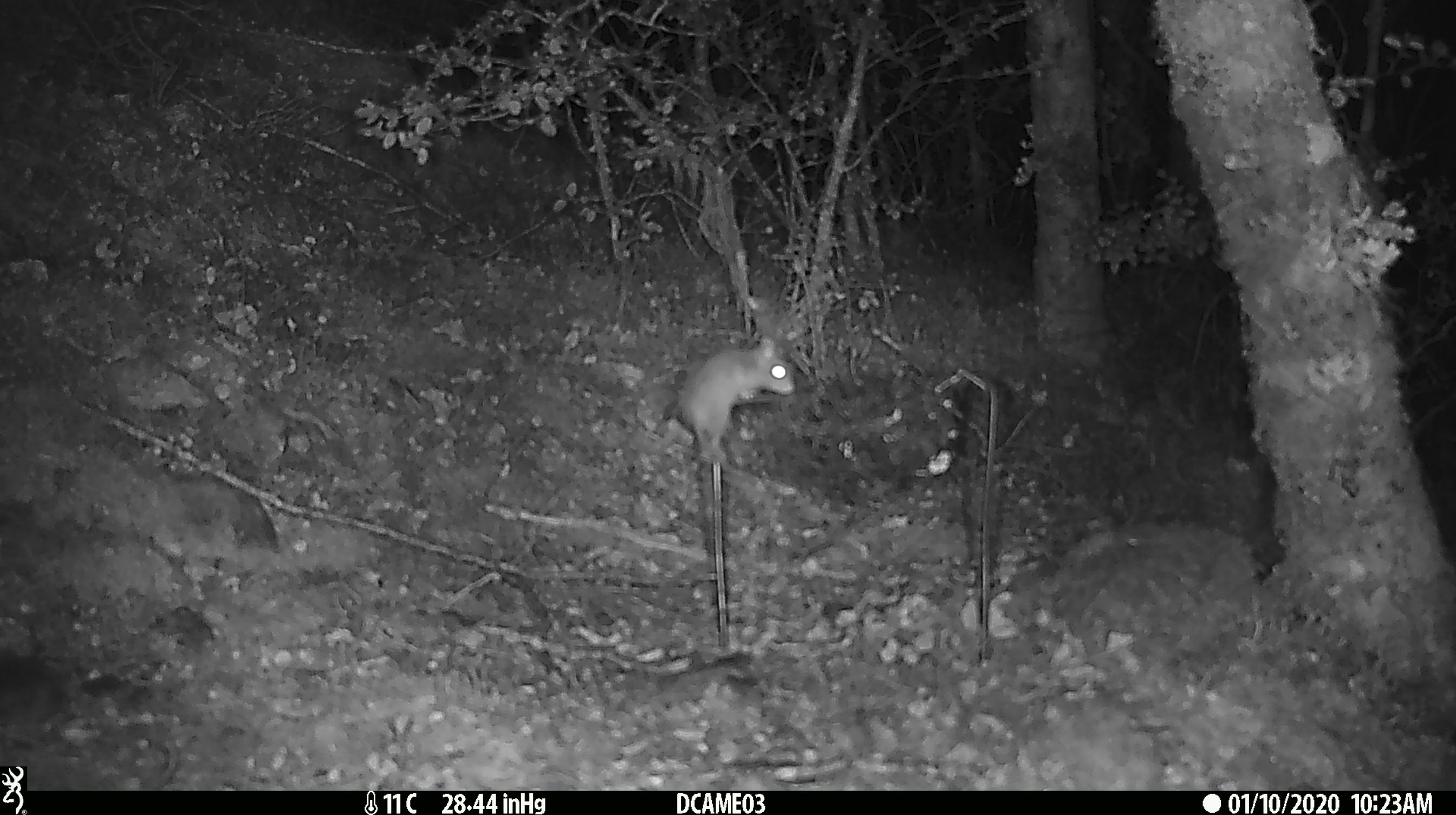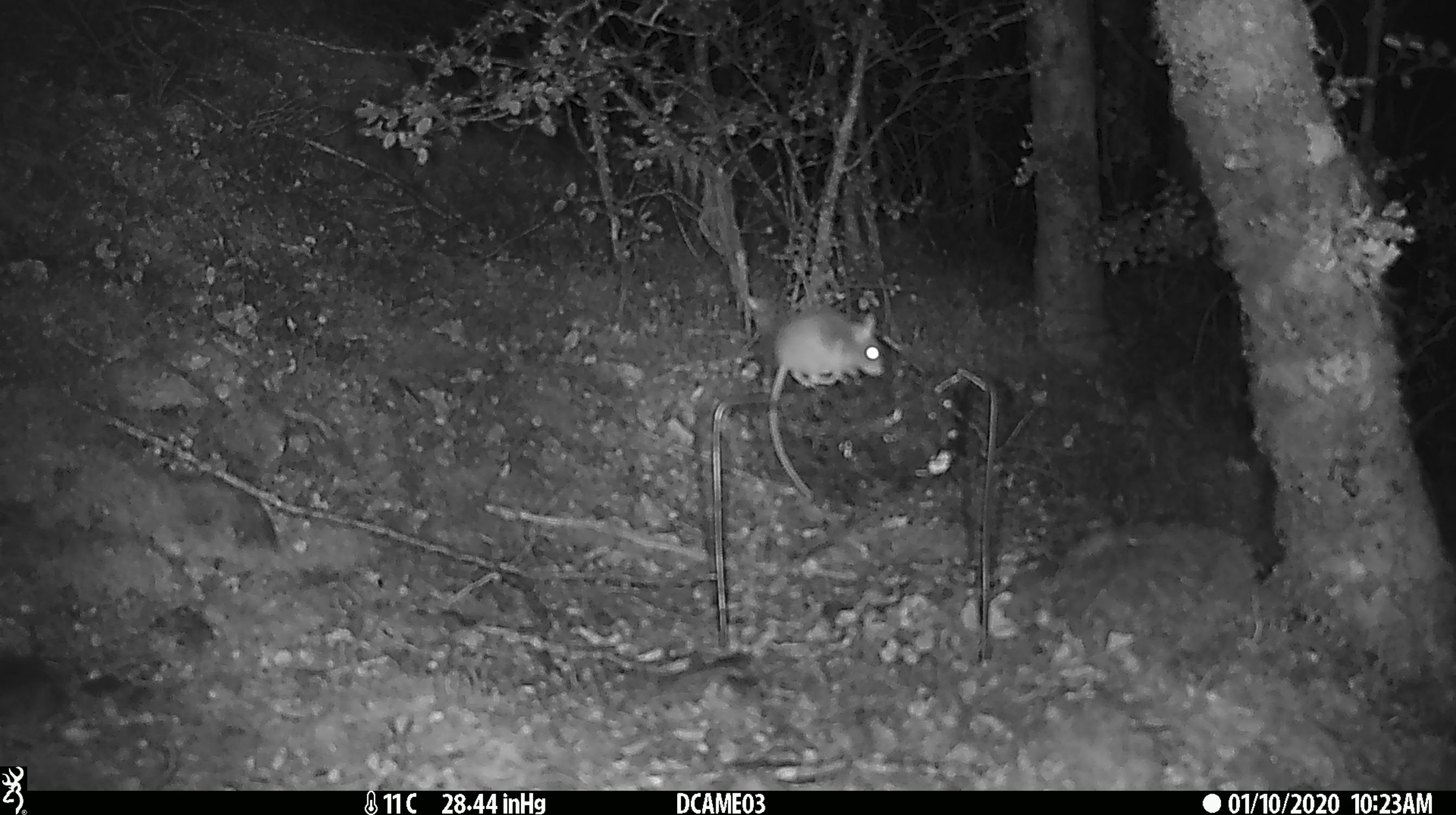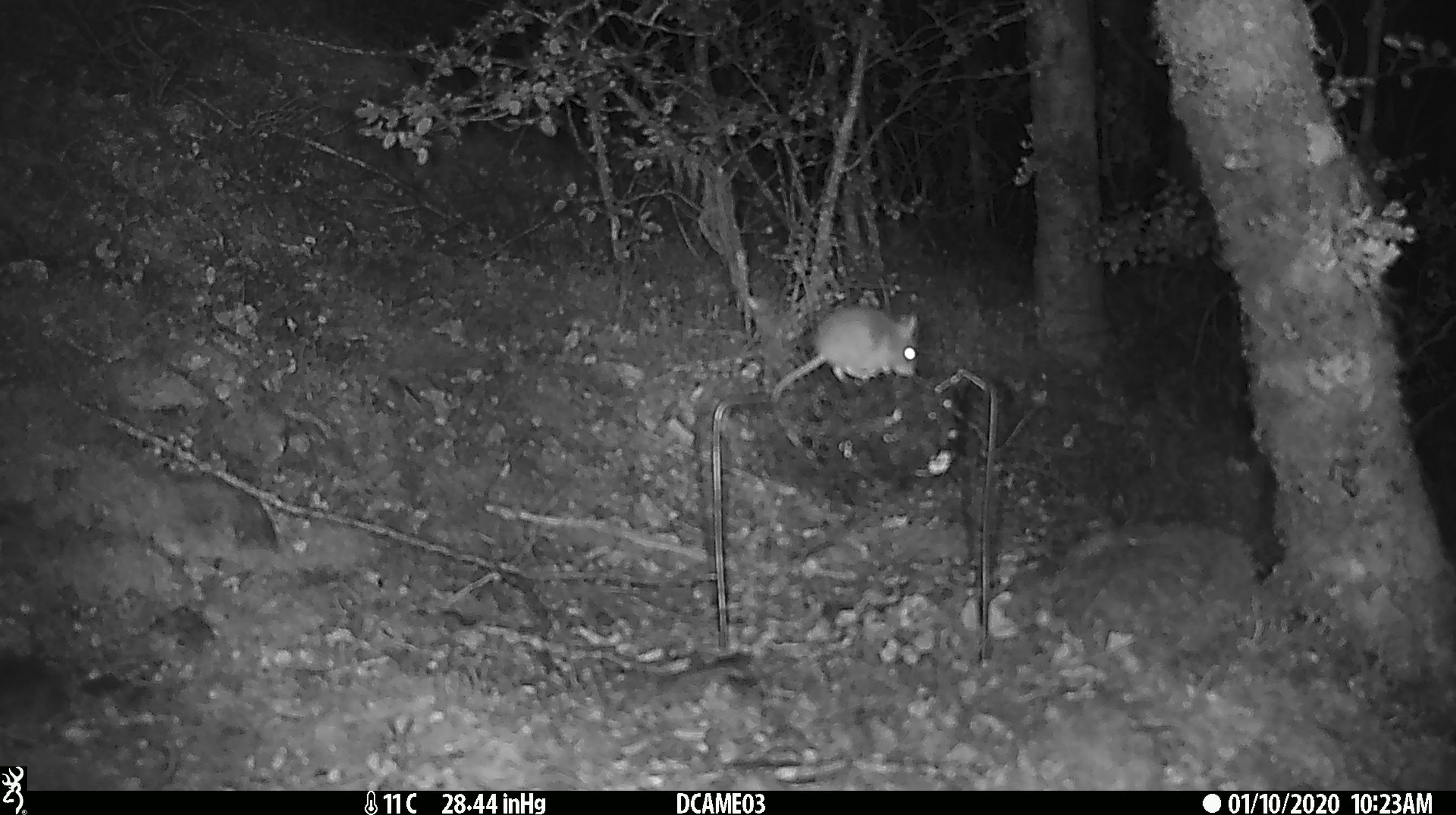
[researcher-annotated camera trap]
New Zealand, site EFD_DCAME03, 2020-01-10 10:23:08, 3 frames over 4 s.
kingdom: Animalia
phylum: Chordata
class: Mammalia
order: Rodentia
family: Muridae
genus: Mus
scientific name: Mus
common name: mouse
Mouse (Mus).